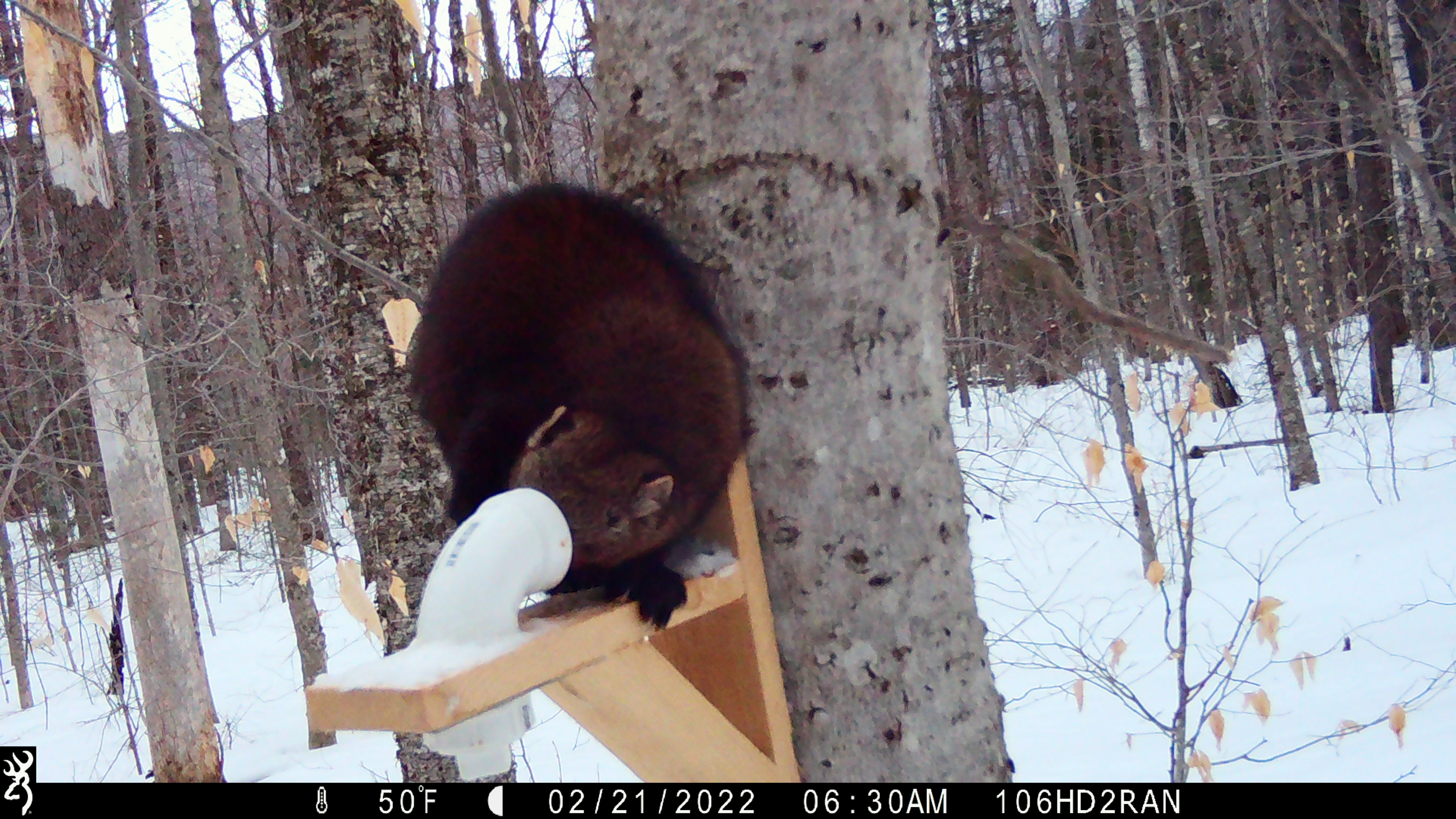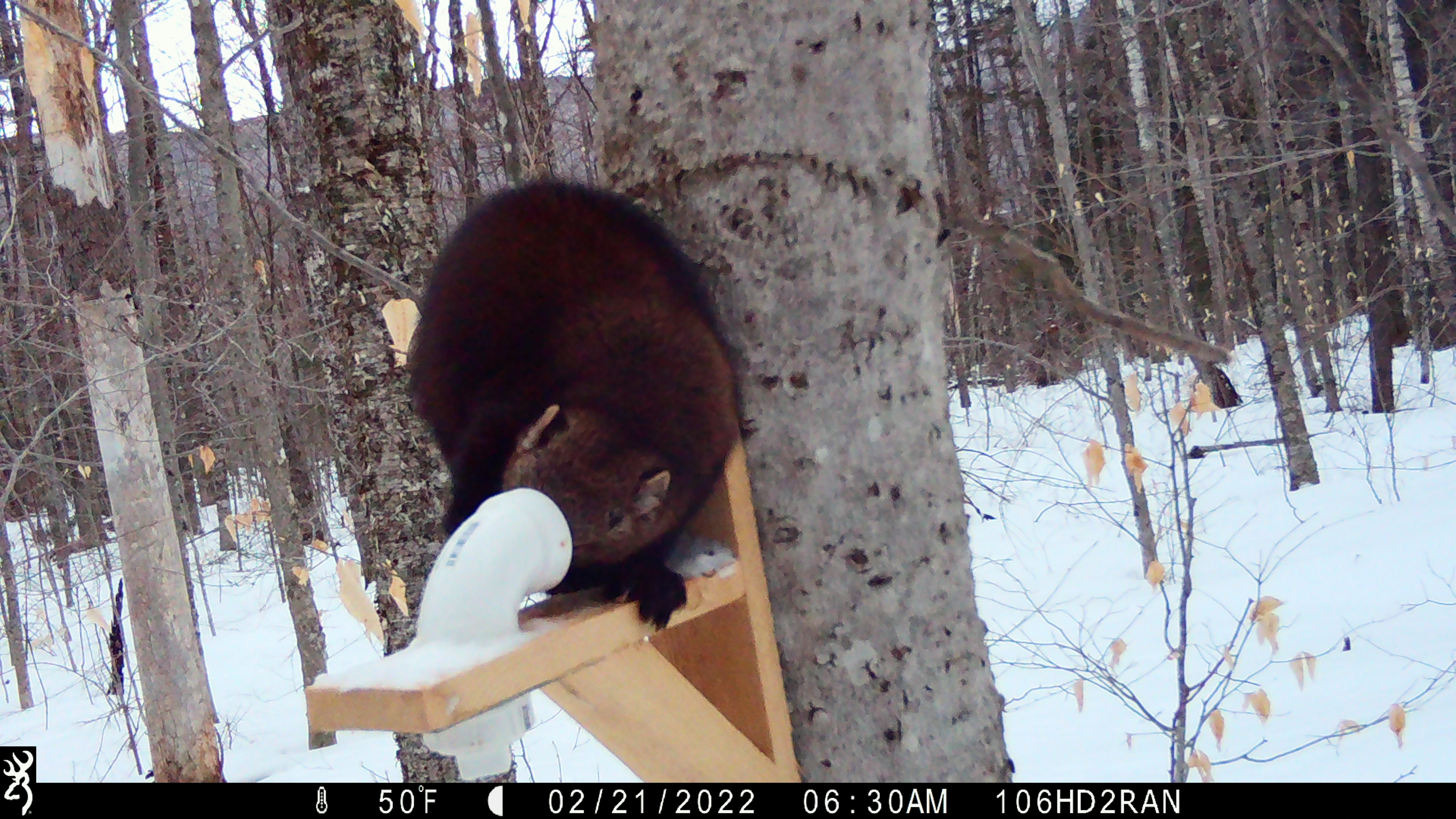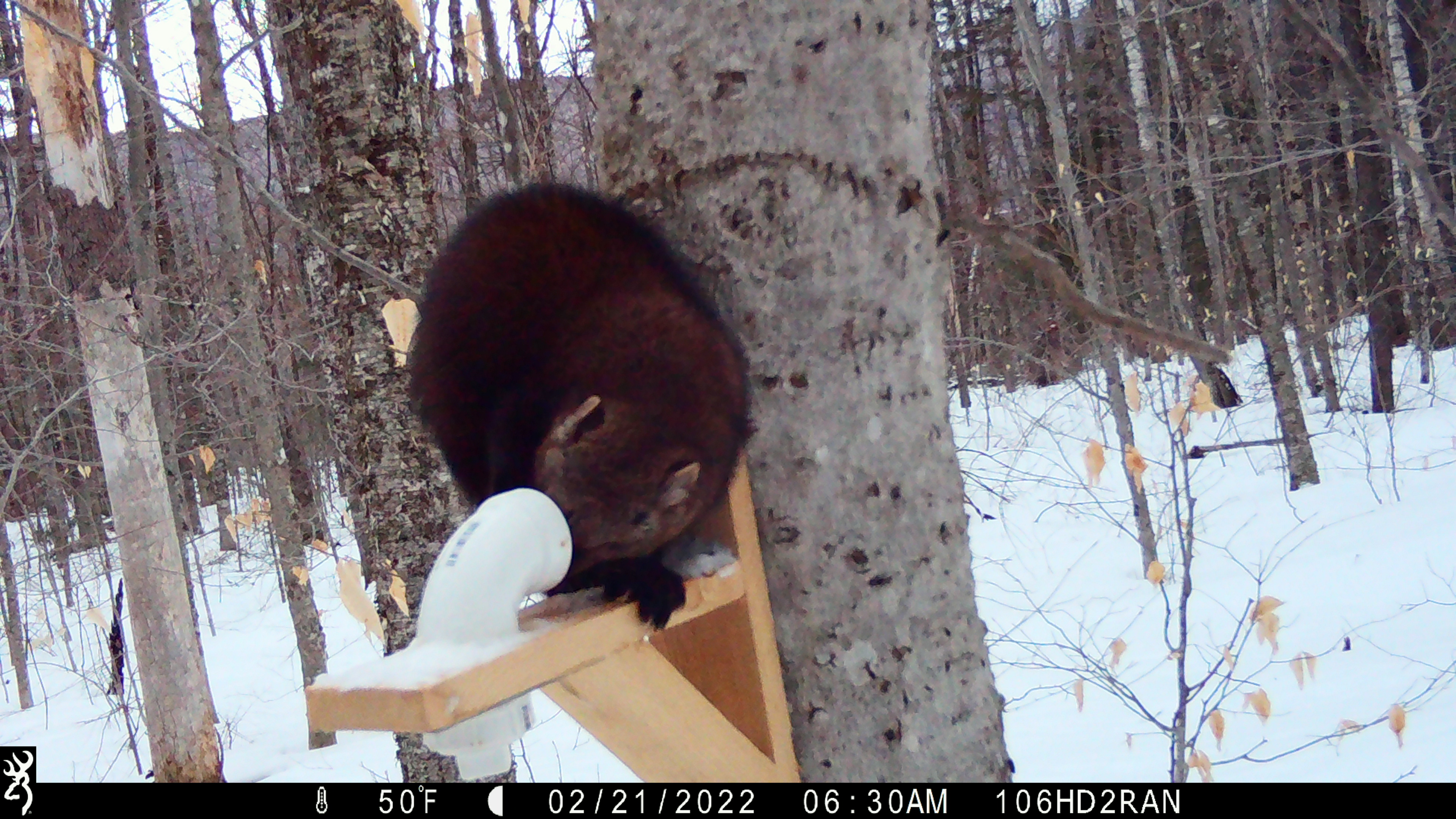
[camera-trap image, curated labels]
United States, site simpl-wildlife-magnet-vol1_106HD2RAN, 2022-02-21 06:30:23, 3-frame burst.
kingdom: Animalia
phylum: Chordata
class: Mammalia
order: Carnivora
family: Mustelidae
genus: Pekania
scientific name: Pekania pennanti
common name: fisher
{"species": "fisher (Pekania pennanti)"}